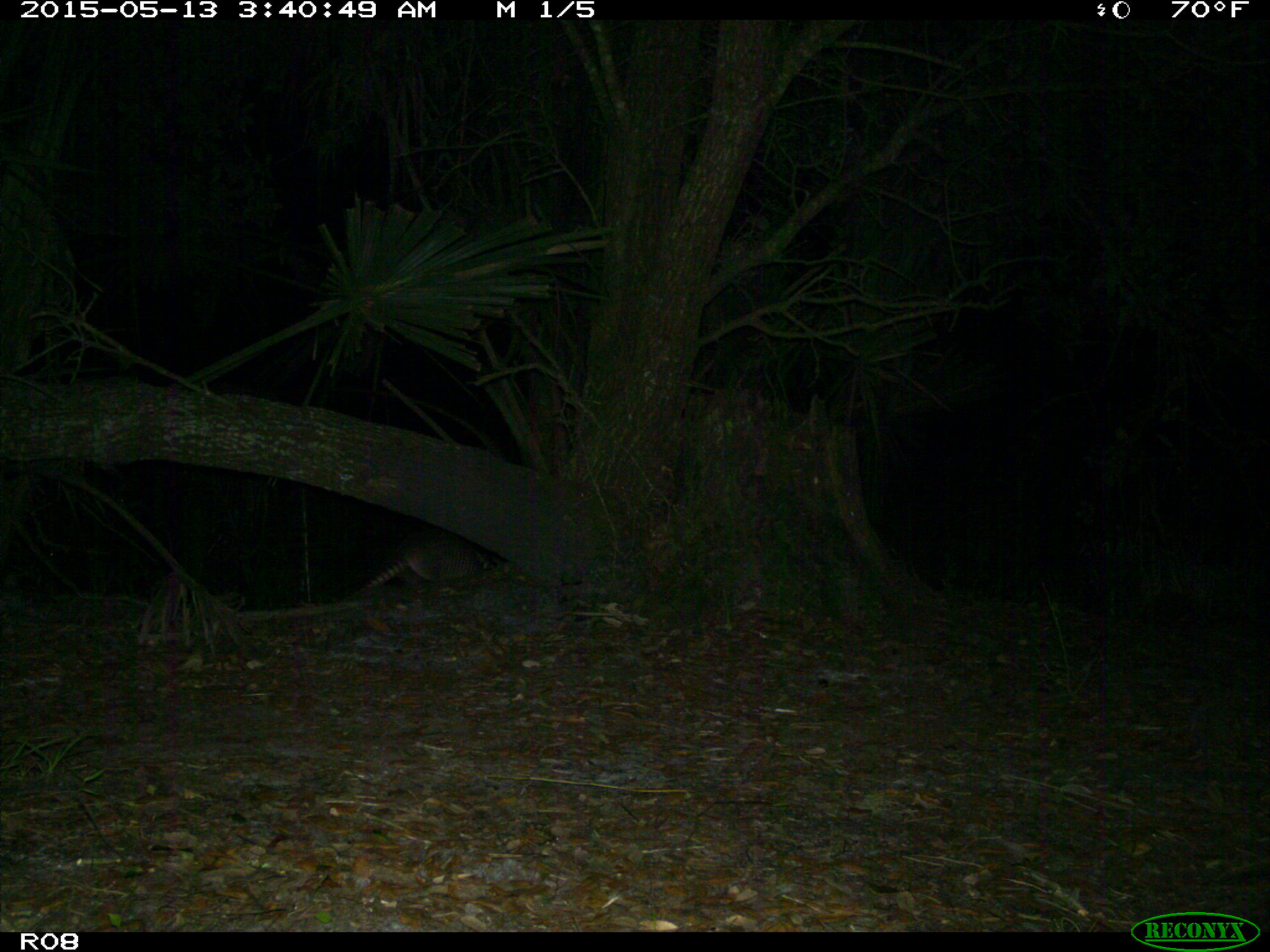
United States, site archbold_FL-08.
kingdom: Animalia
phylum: Chordata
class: Mammalia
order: Cingulata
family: Dasypodidae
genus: Dasypus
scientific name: Dasypus novemcinctus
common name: nine-banded armadillo